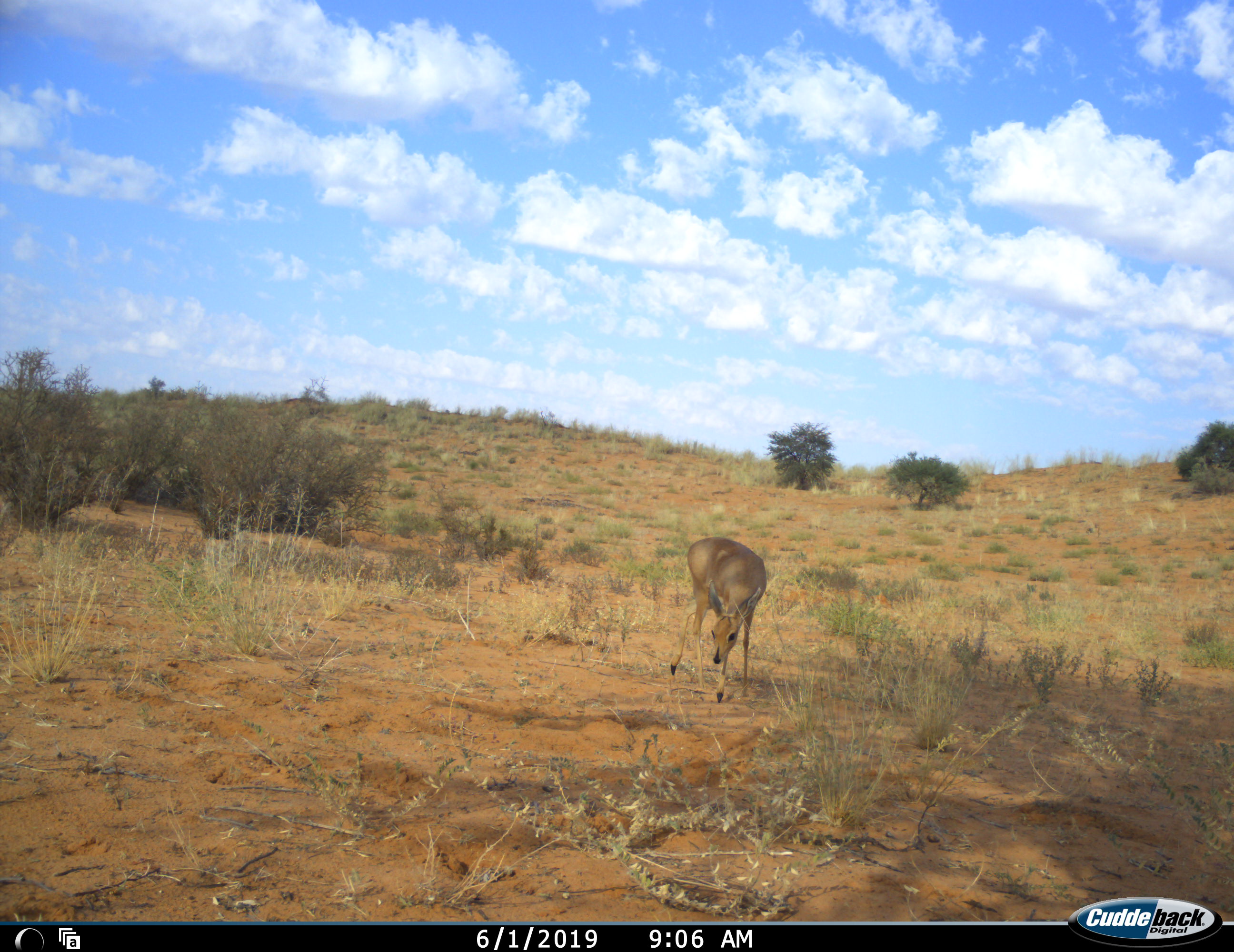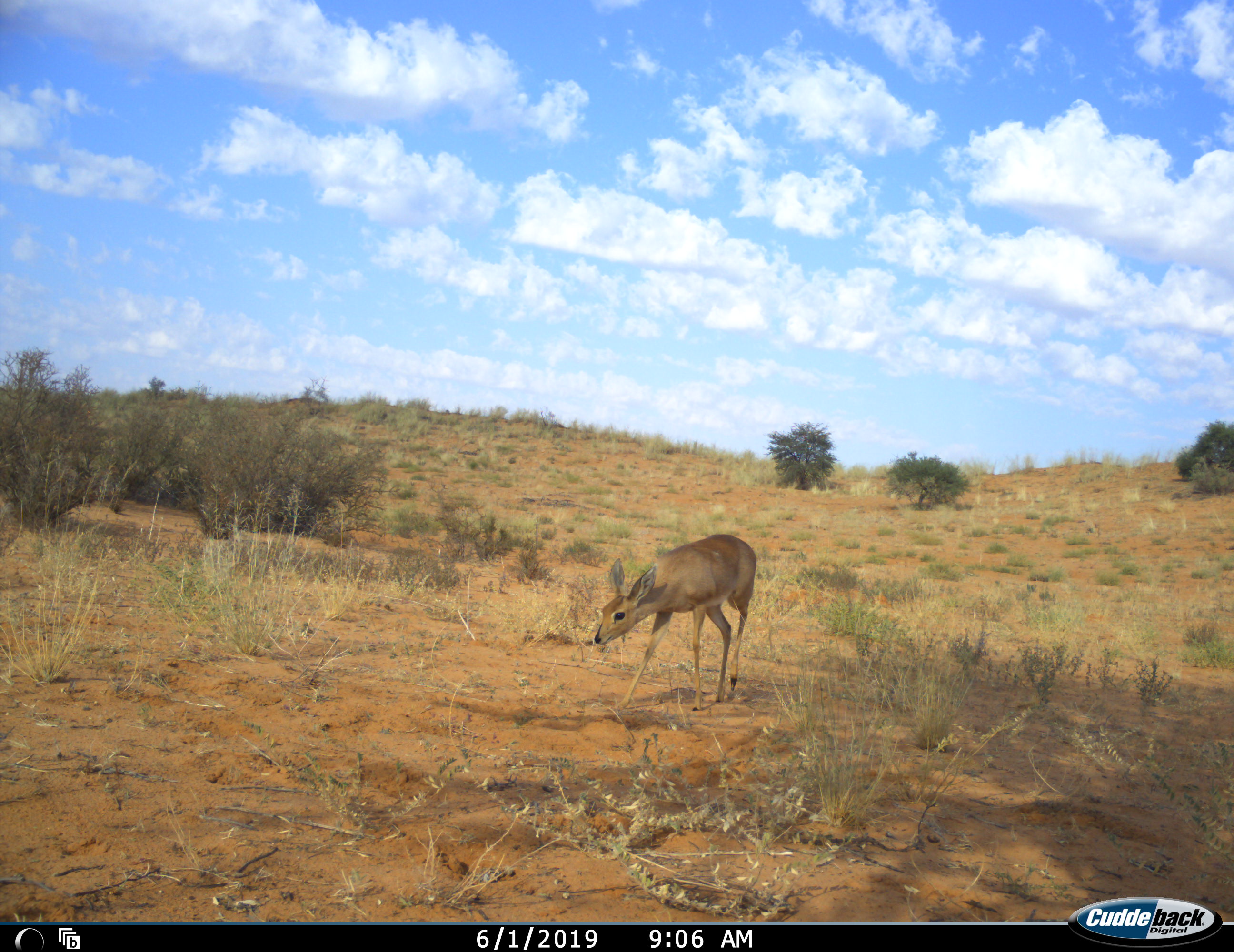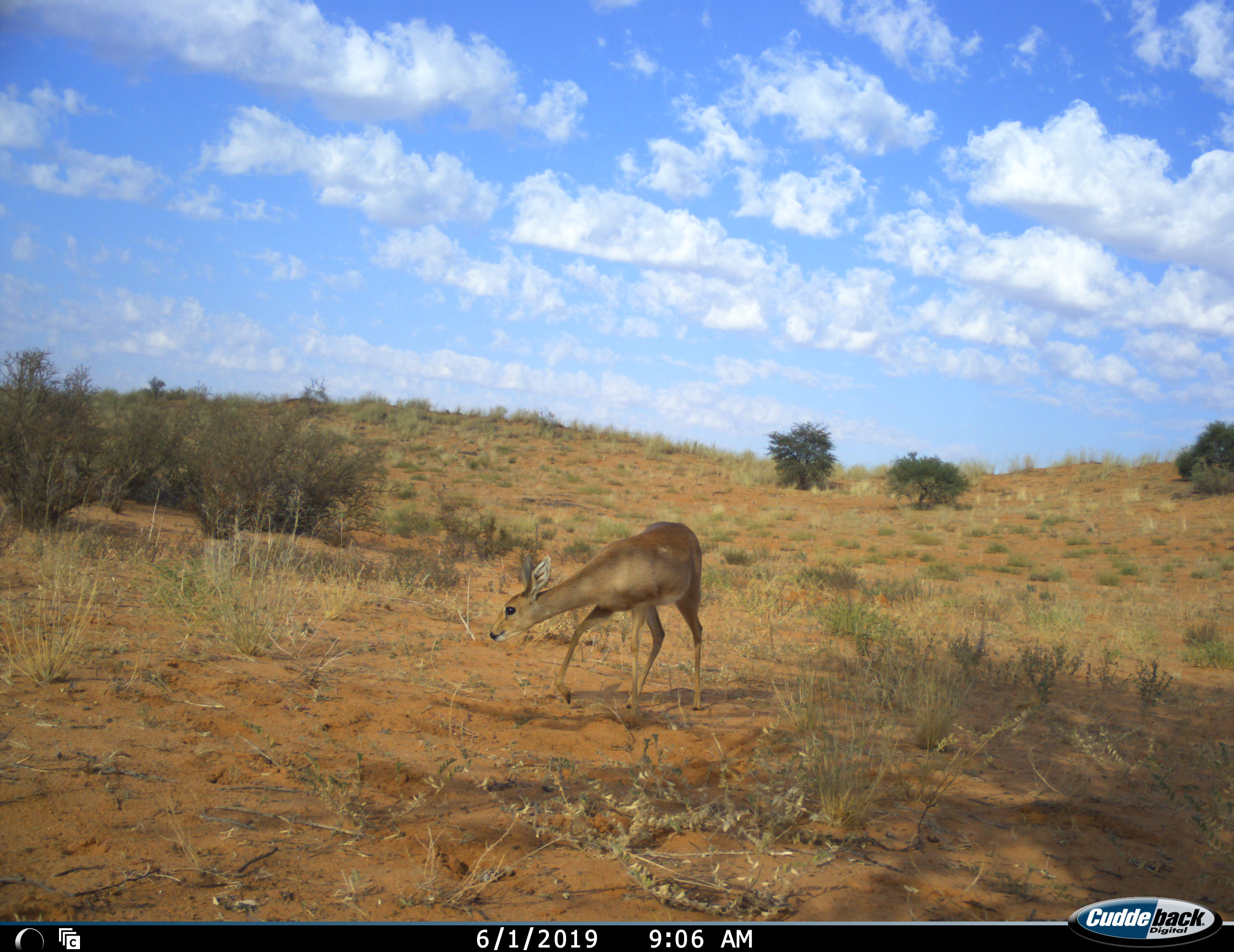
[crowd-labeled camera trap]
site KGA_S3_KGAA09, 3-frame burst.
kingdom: Animalia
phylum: Chordata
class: Mammalia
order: Artiodactyla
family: Bovidae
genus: Raphicerus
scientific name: Raphicerus campestris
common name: steenbok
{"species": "steenbok (Raphicerus campestris)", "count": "1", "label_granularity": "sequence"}